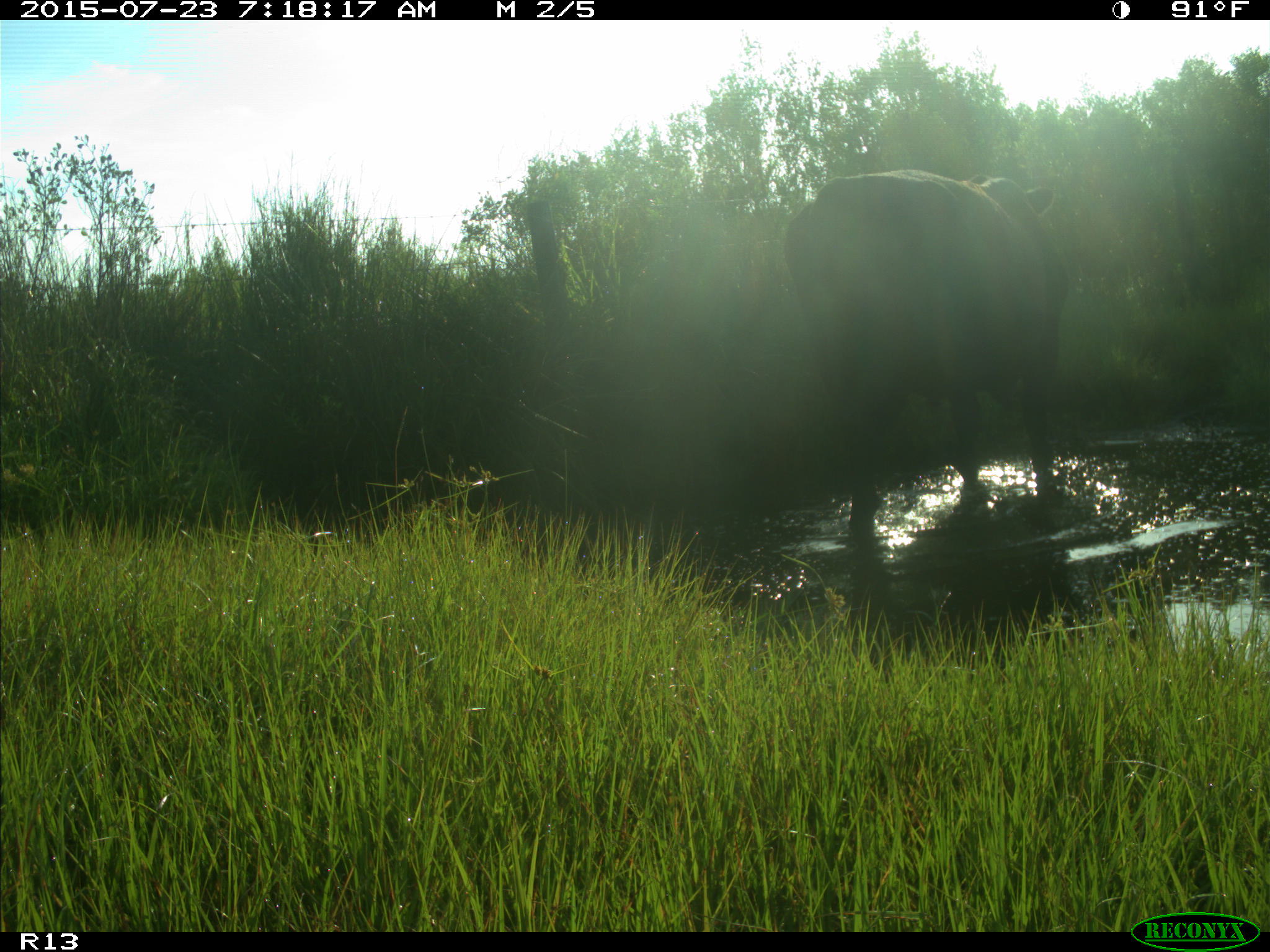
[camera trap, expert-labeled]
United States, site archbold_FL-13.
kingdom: Animalia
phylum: Chordata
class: Mammalia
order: Artiodactyla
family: Bovidae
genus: Bos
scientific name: Bos taurus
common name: domestic cow